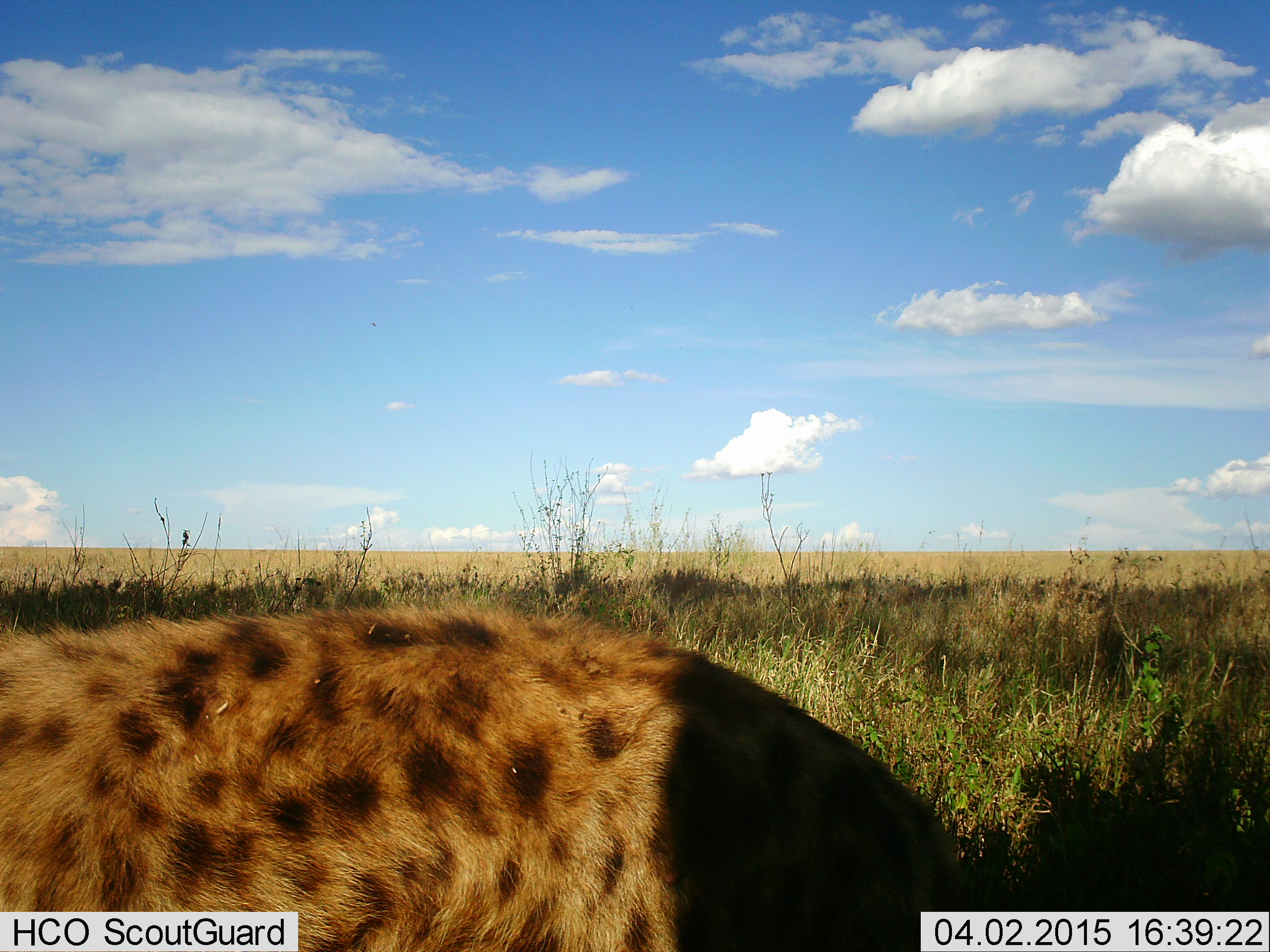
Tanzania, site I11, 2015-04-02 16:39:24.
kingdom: Animalia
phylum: Chordata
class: Mammalia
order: Carnivora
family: Hyaenidae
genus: Crocuta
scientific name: Crocuta crocuta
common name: spotted hyena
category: hyenaspotted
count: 1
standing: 80%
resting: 0%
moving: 20%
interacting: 0%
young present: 0%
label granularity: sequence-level